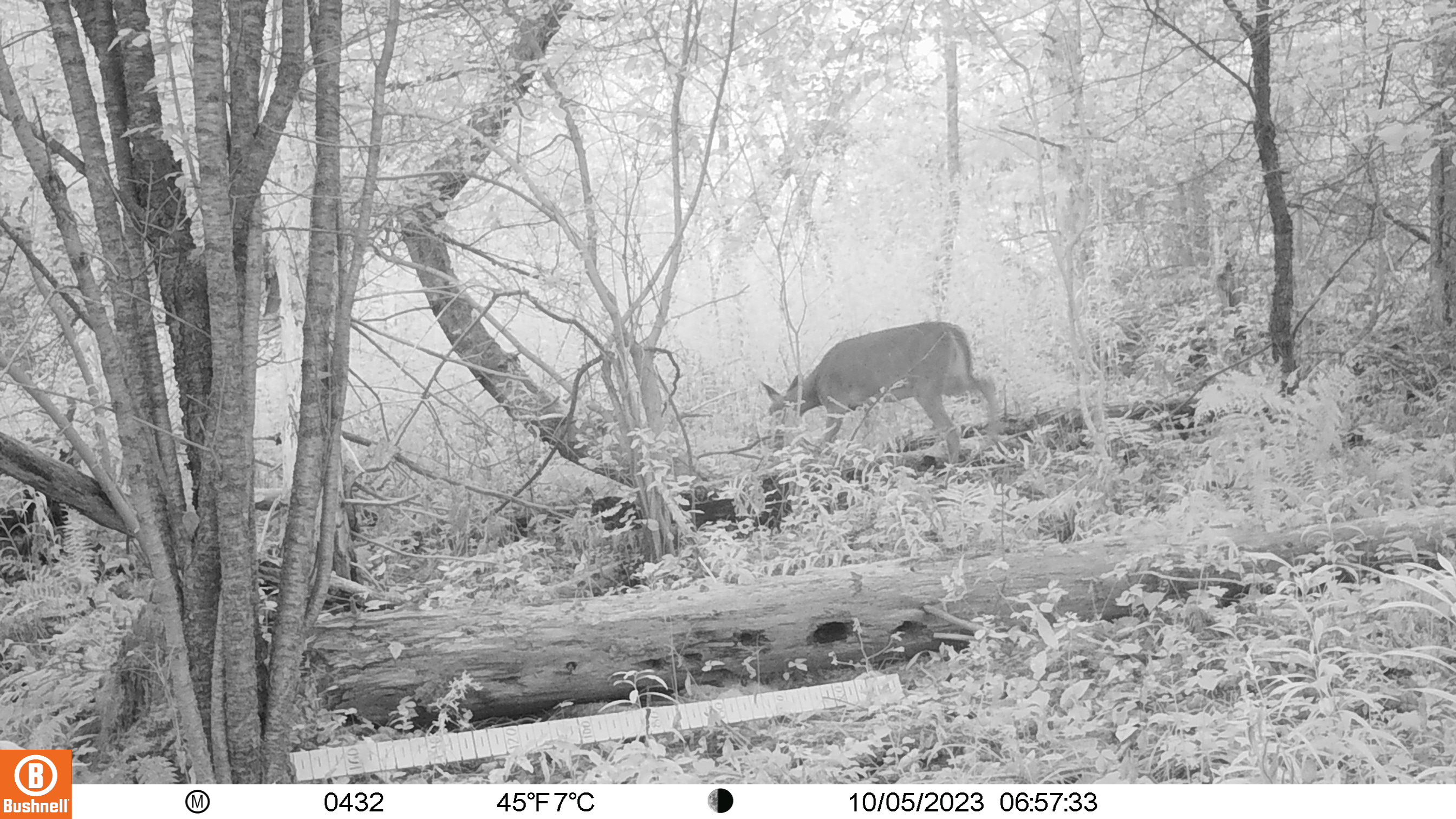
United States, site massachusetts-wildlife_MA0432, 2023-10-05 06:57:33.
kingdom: Animalia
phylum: Chordata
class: Mammalia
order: Artiodactyla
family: Cervidae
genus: Odocoileus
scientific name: Odocoileus virginianus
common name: white-tailed deer